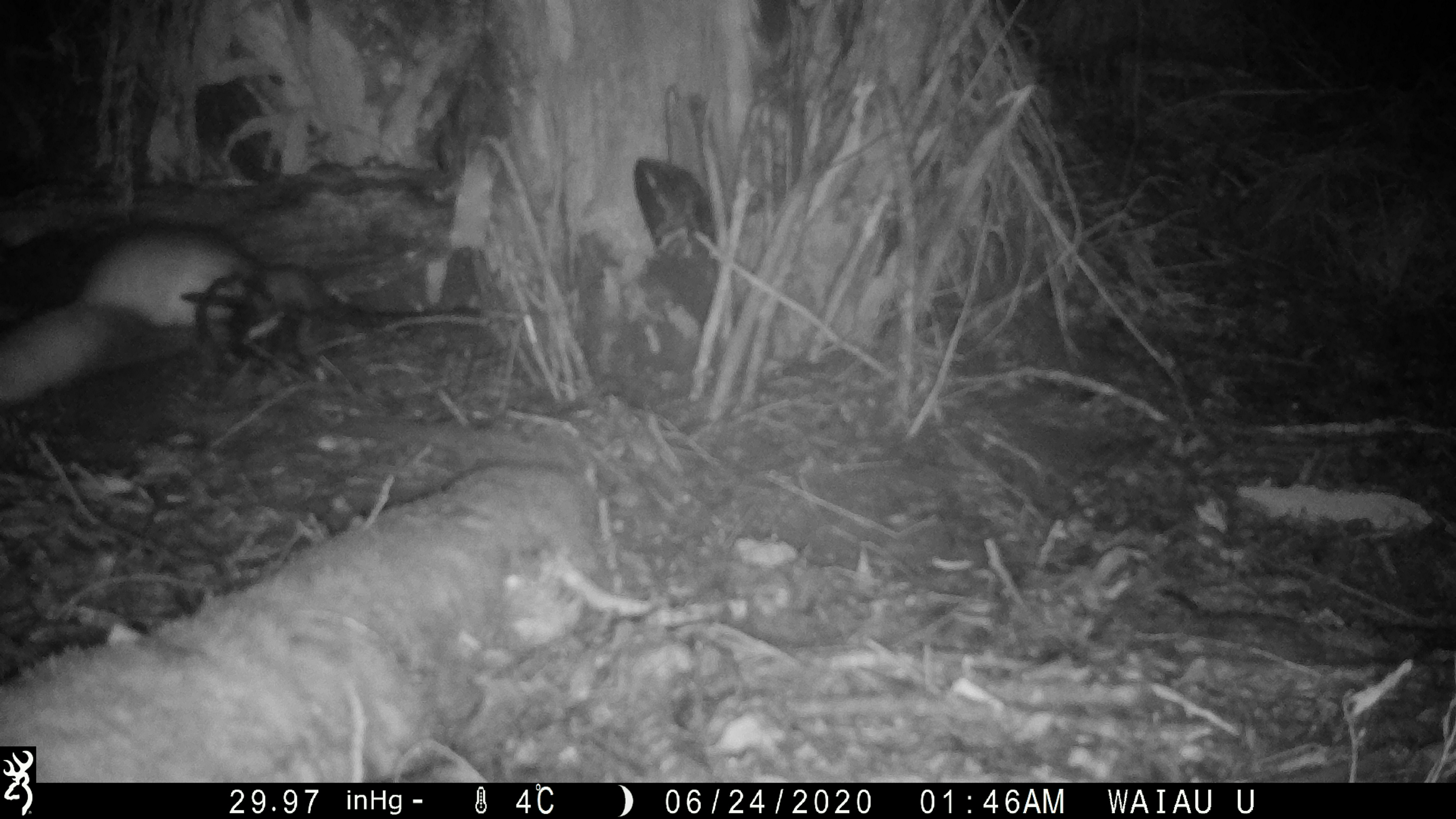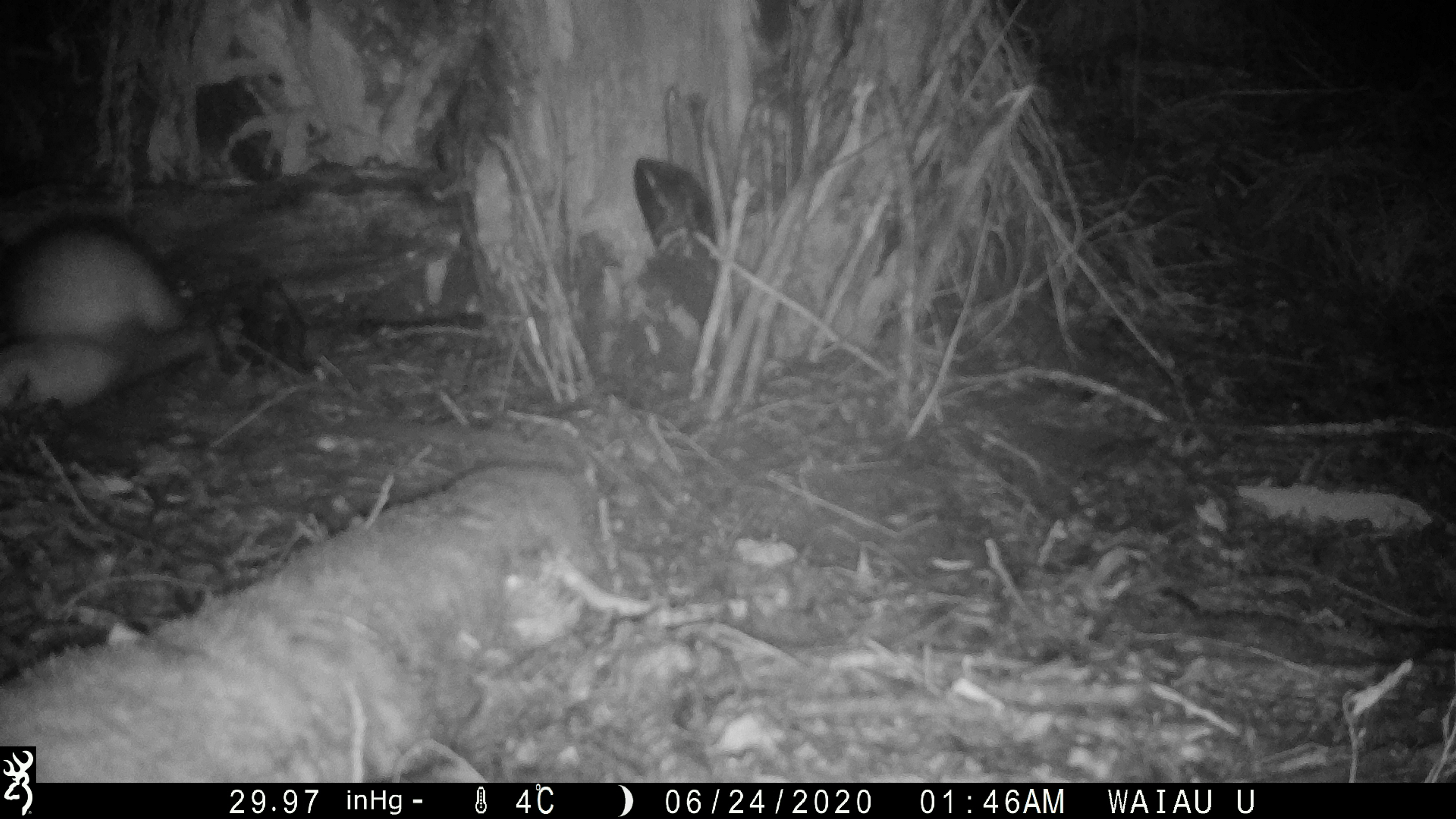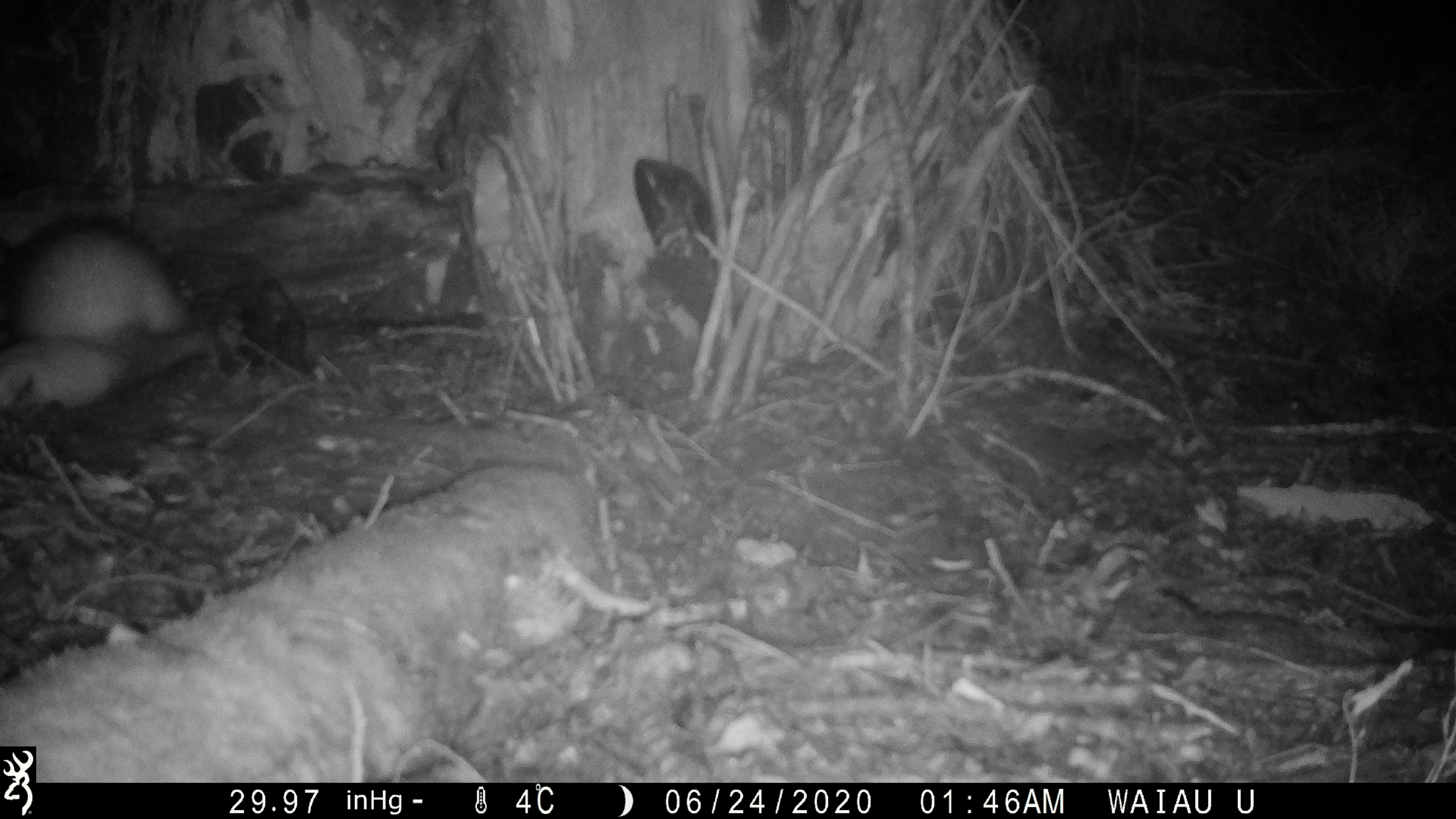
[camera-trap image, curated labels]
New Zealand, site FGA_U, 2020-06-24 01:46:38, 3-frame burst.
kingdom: Animalia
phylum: Chordata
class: Mammalia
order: Carnivora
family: Mustelidae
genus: Mustela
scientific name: Mustela furo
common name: ferret